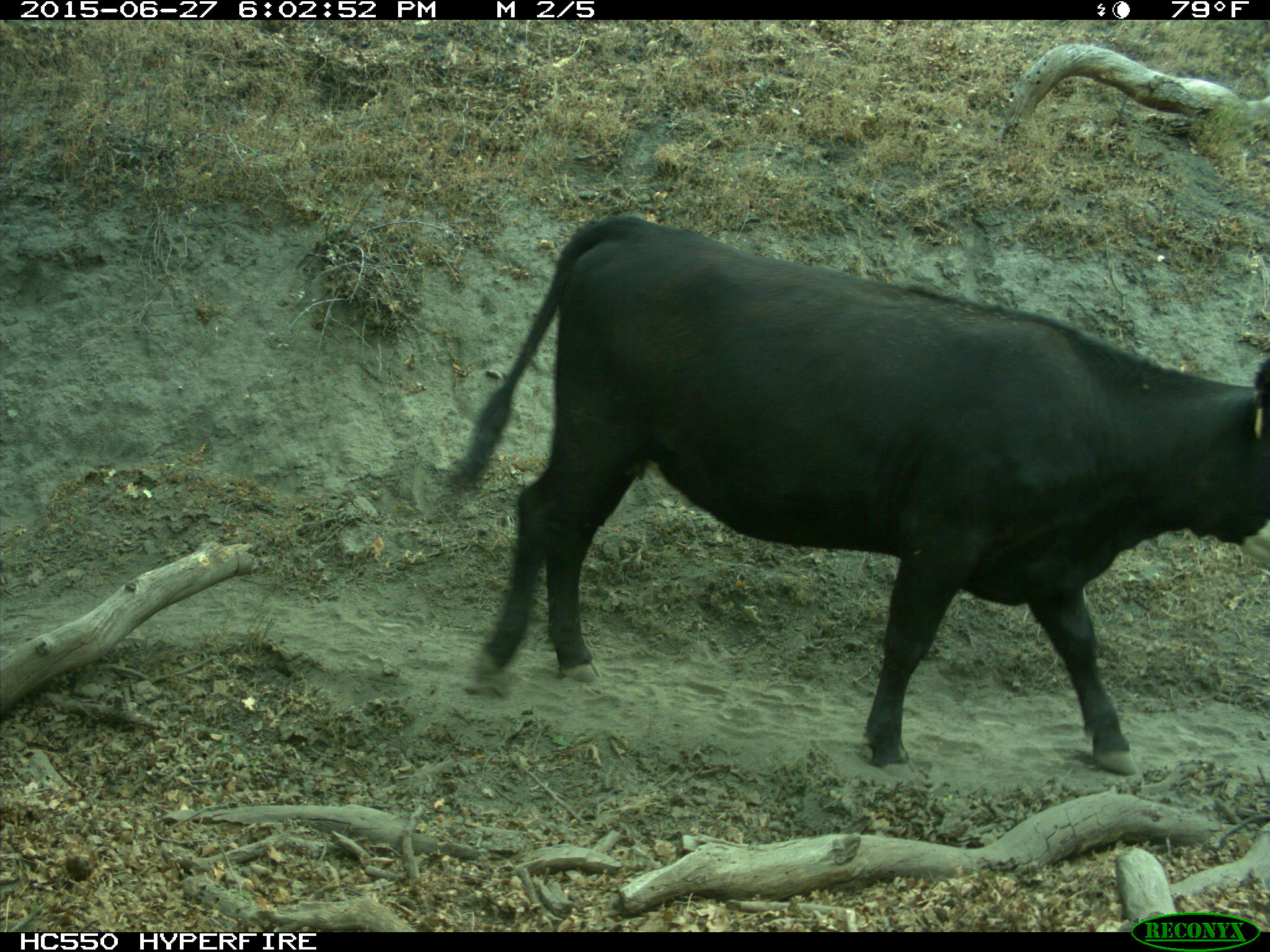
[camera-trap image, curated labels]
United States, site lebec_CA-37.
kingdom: Animalia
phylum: Chordata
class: Mammalia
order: Artiodactyla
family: Bovidae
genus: Bos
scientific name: Bos taurus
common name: domestic cow